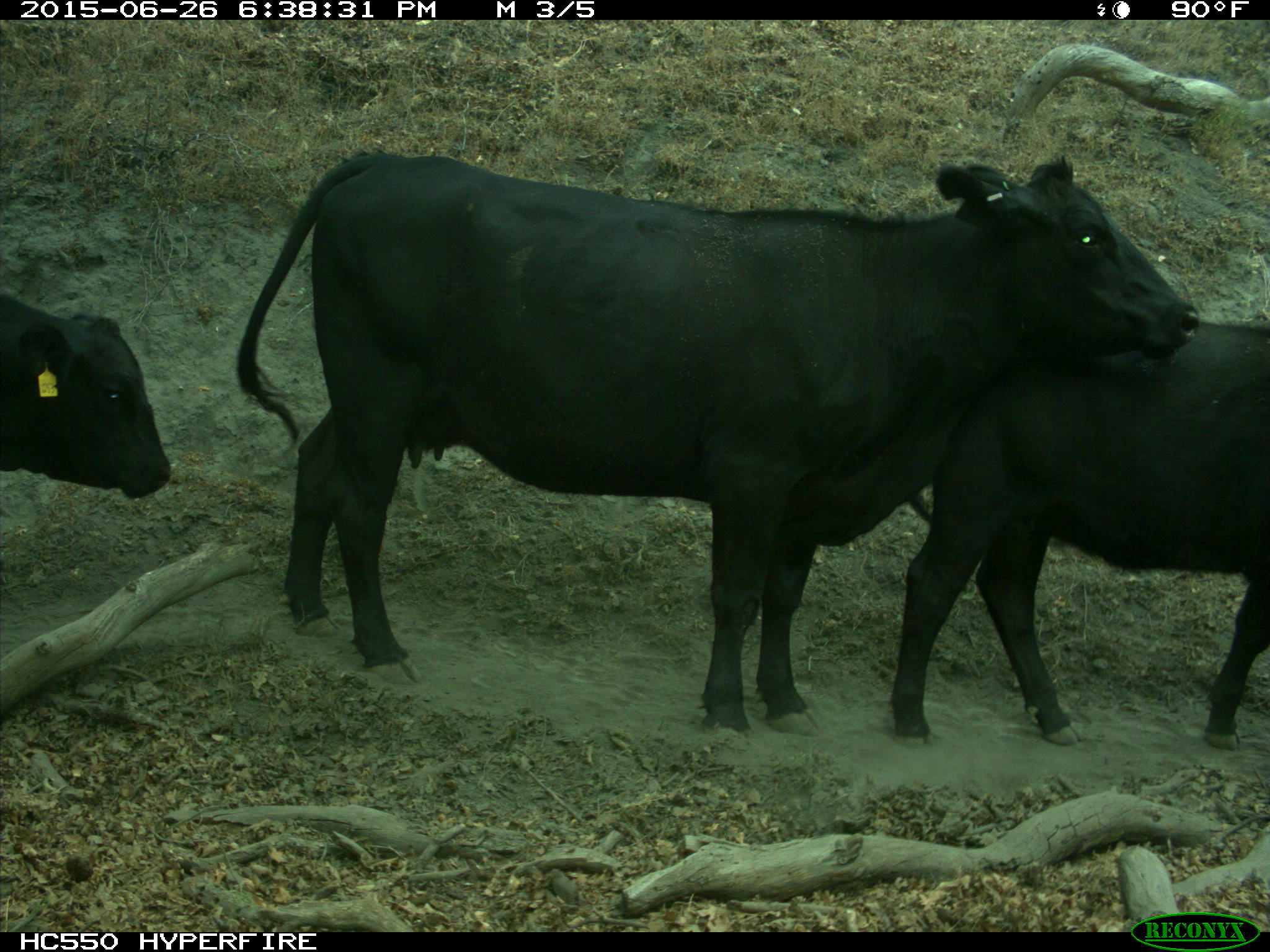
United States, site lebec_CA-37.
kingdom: Animalia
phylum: Chordata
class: Mammalia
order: Artiodactyla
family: Bovidae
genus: Bos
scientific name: Bos taurus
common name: domestic cow